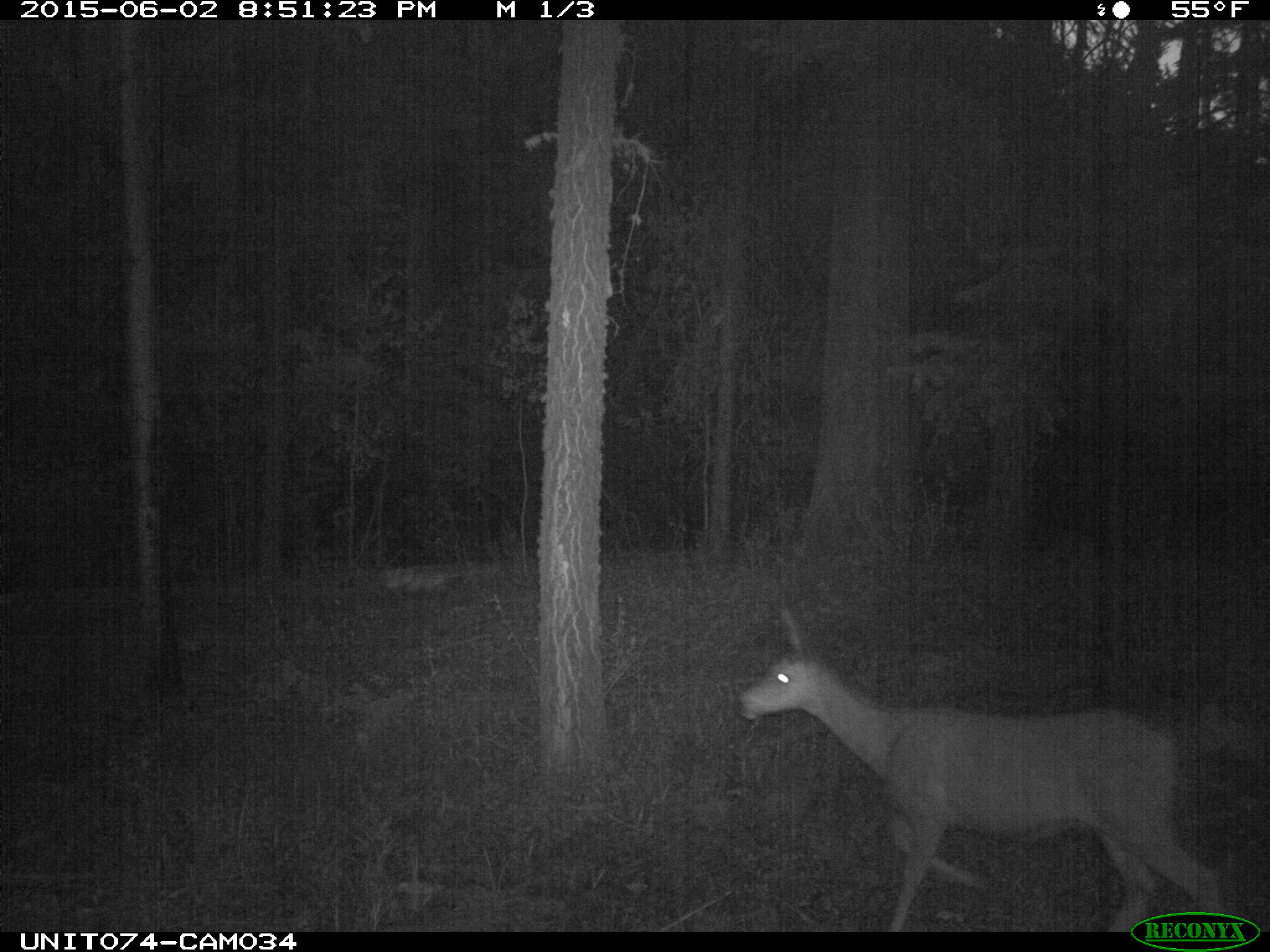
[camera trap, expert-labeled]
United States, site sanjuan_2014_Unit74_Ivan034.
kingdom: Animalia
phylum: Chordata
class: Mammalia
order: Artiodactyla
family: Cervidae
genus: Odocoileus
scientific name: Odocoileus hemionus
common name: mule deer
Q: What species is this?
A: Odocoileus hemionus (mule deer).